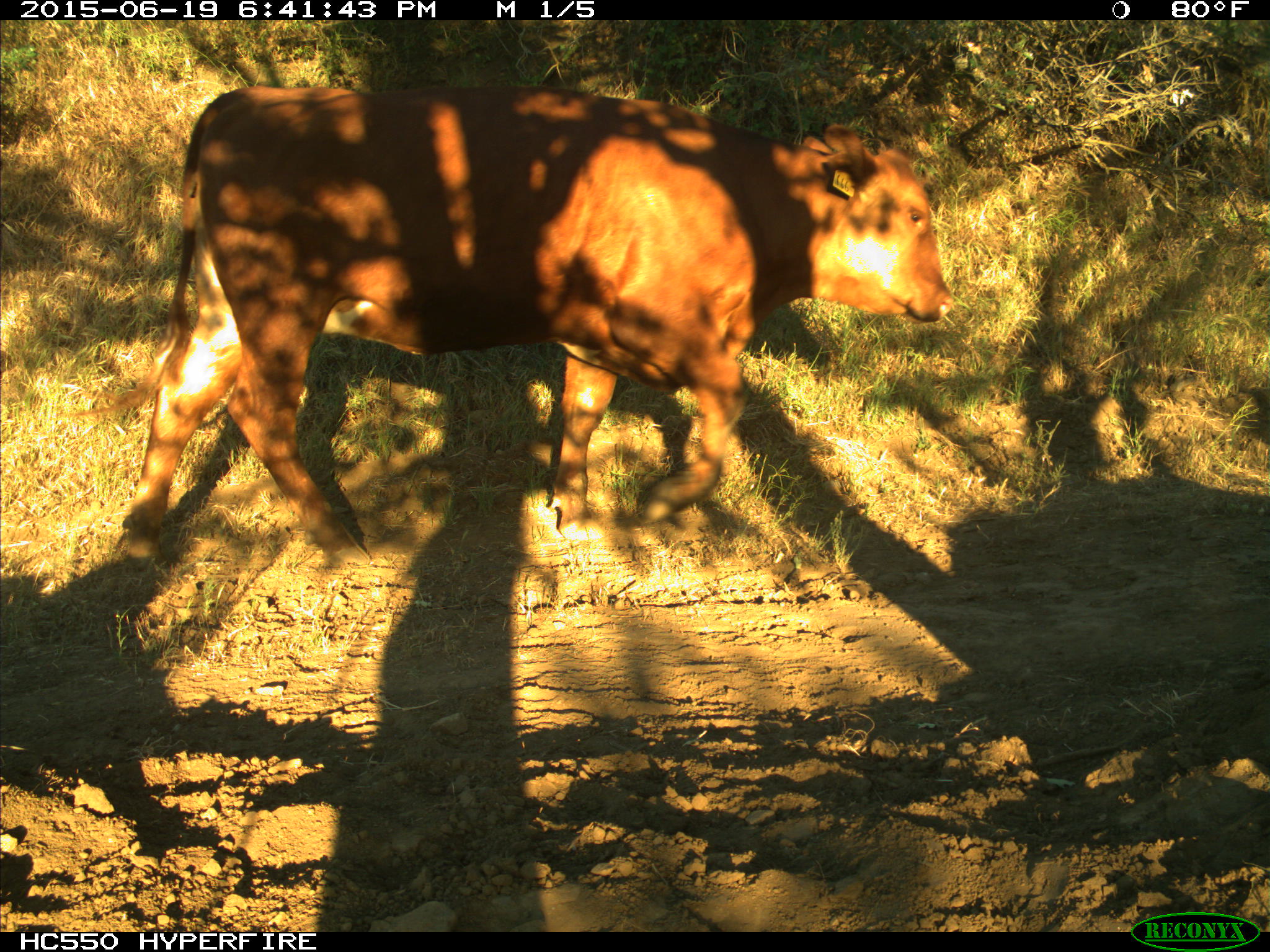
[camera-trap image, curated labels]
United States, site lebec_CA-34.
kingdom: Animalia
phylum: Chordata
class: Mammalia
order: Artiodactyla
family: Bovidae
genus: Bos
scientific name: Bos taurus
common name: domestic cow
Bos taurus (domestic cow).